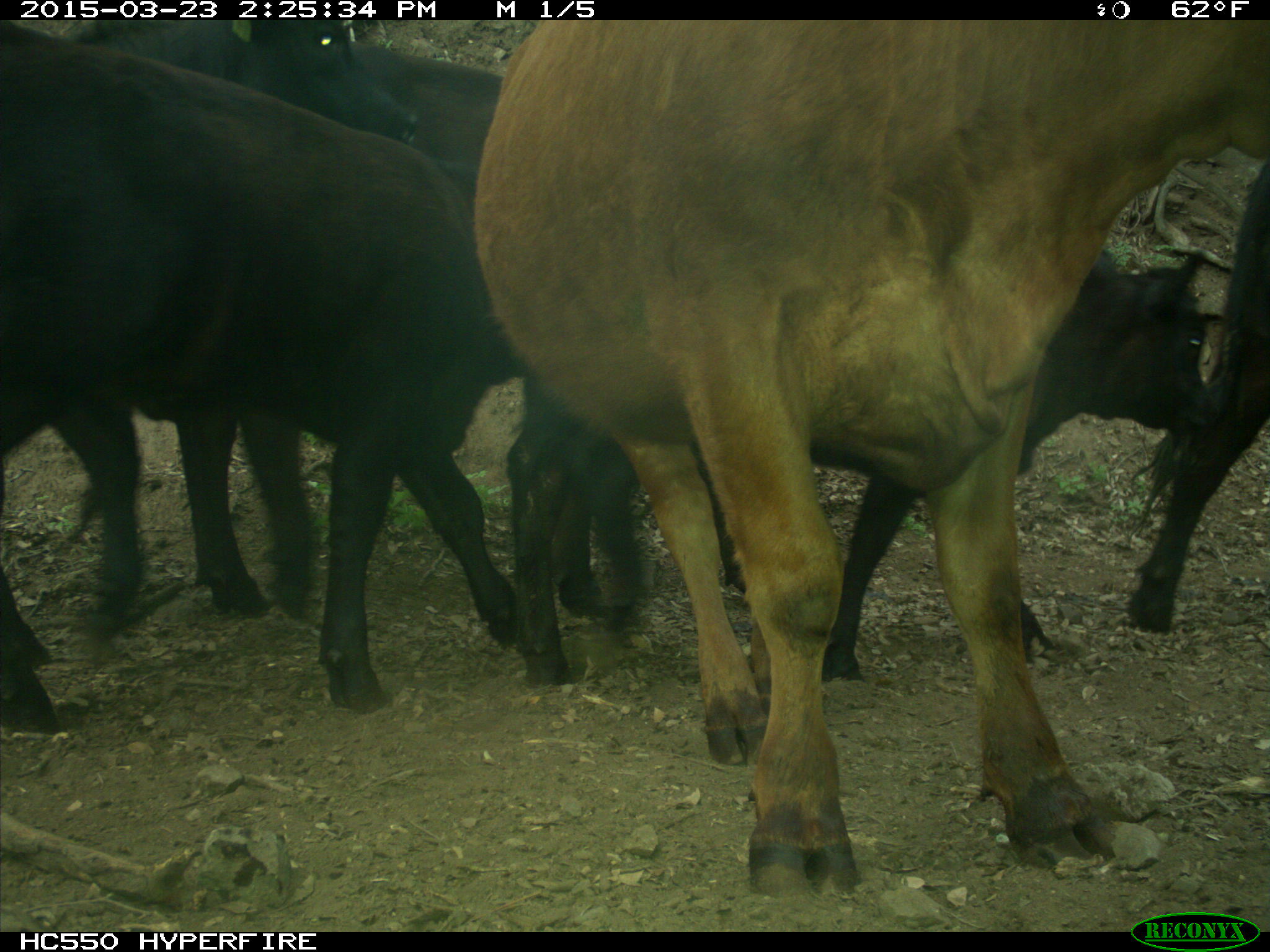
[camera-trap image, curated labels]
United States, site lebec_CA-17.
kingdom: Animalia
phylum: Chordata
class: Mammalia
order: Artiodactyla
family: Bovidae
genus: Bos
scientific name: Bos taurus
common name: domestic cow